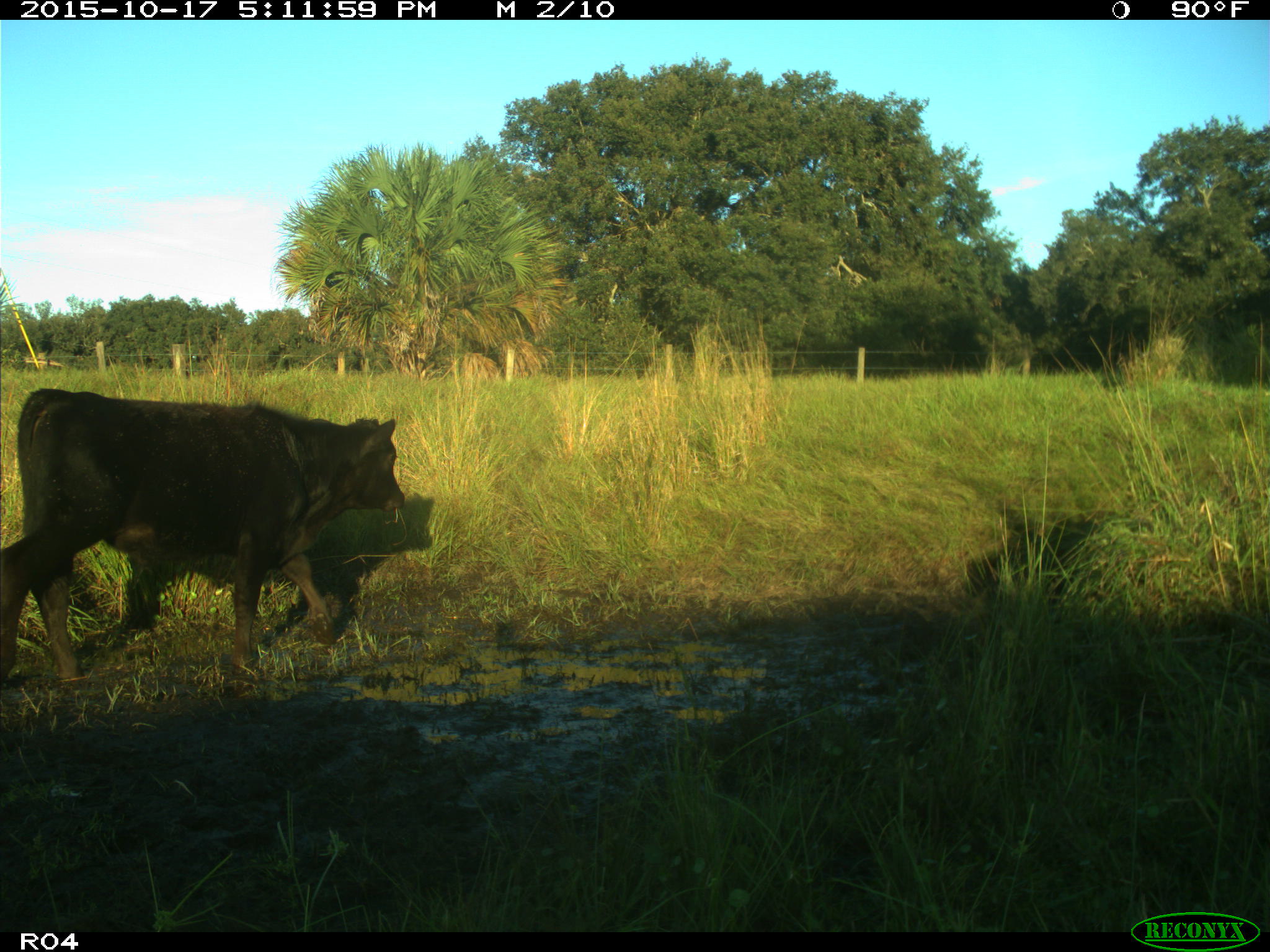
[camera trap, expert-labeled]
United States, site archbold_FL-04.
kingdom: Animalia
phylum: Chordata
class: Mammalia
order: Artiodactyla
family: Bovidae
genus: Bos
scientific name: Bos taurus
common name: domestic cow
Bos taurus (domestic cow).